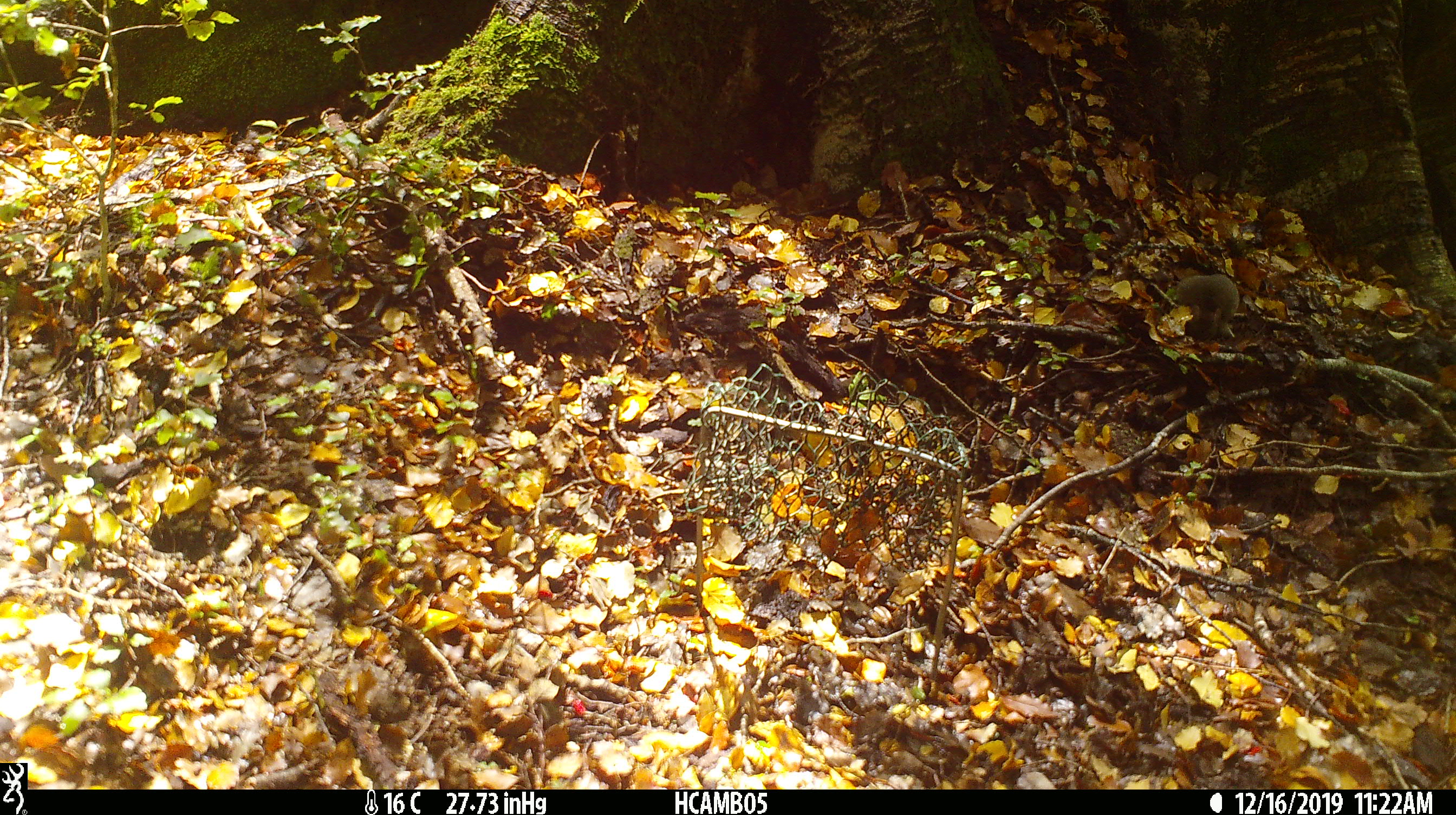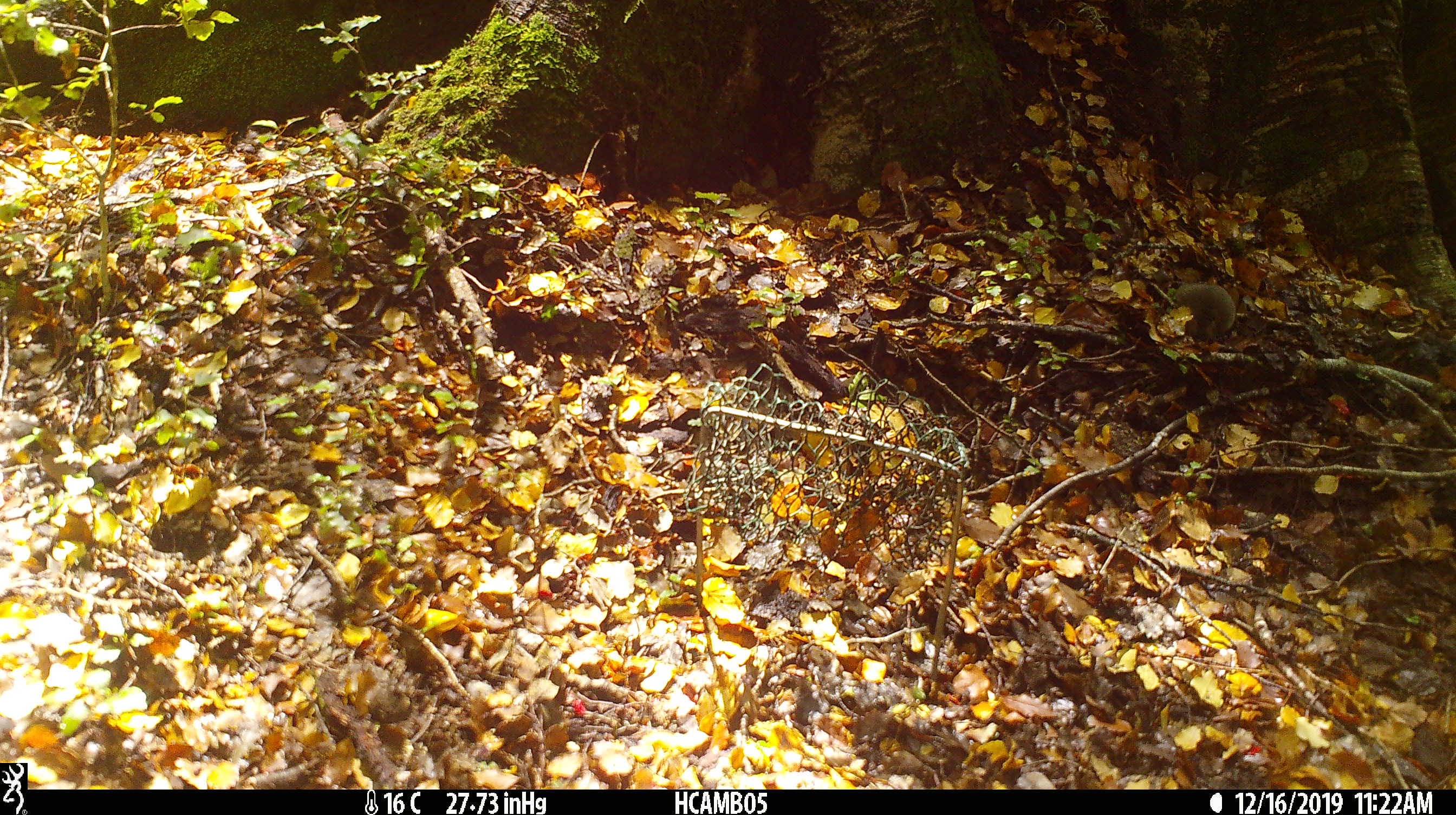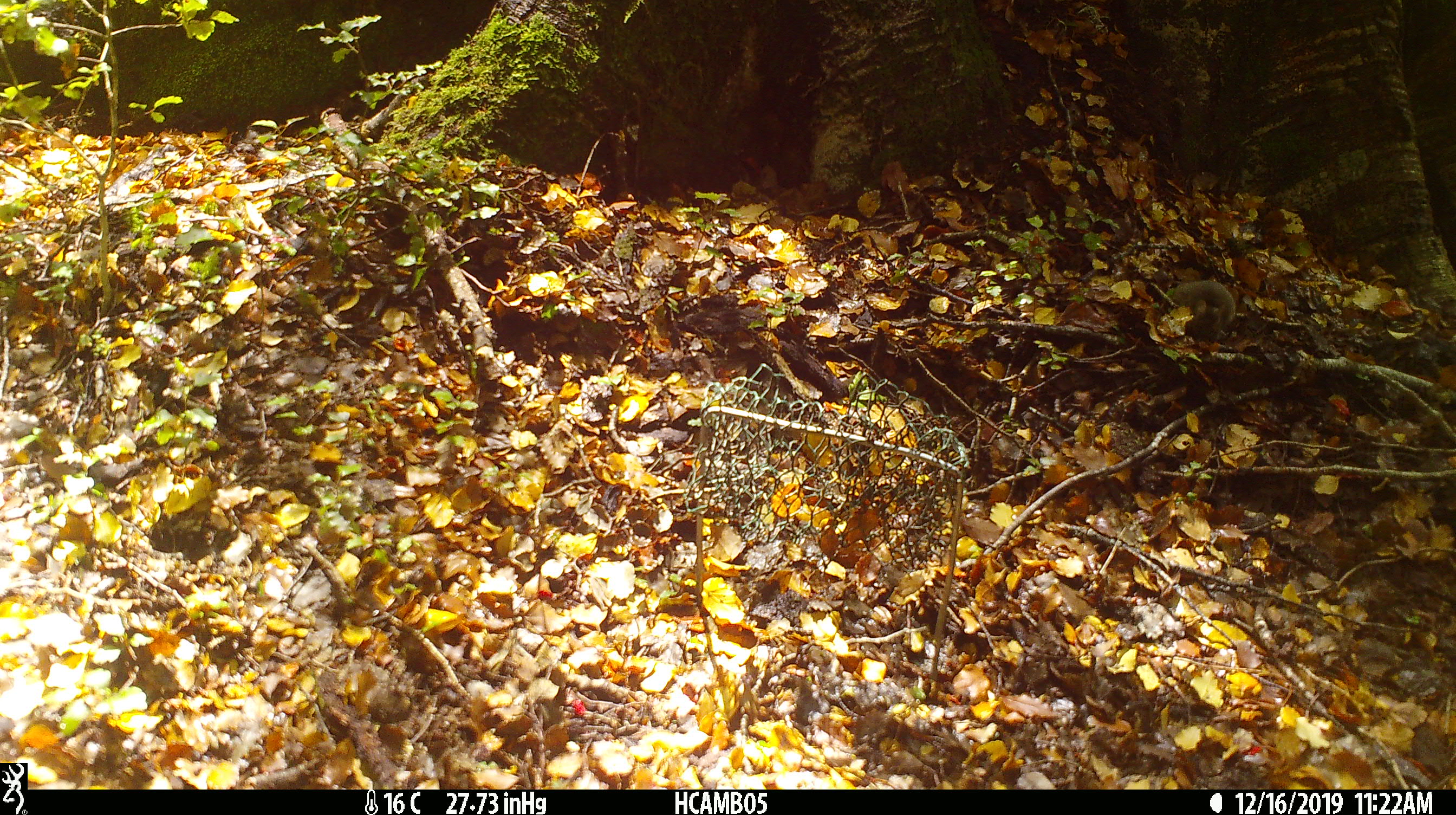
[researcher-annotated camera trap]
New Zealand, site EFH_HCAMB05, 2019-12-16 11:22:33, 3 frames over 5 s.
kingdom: Animalia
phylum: Chordata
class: Mammalia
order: Rodentia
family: Muridae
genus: Mus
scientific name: Mus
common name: mouse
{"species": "mouse (Mus)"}